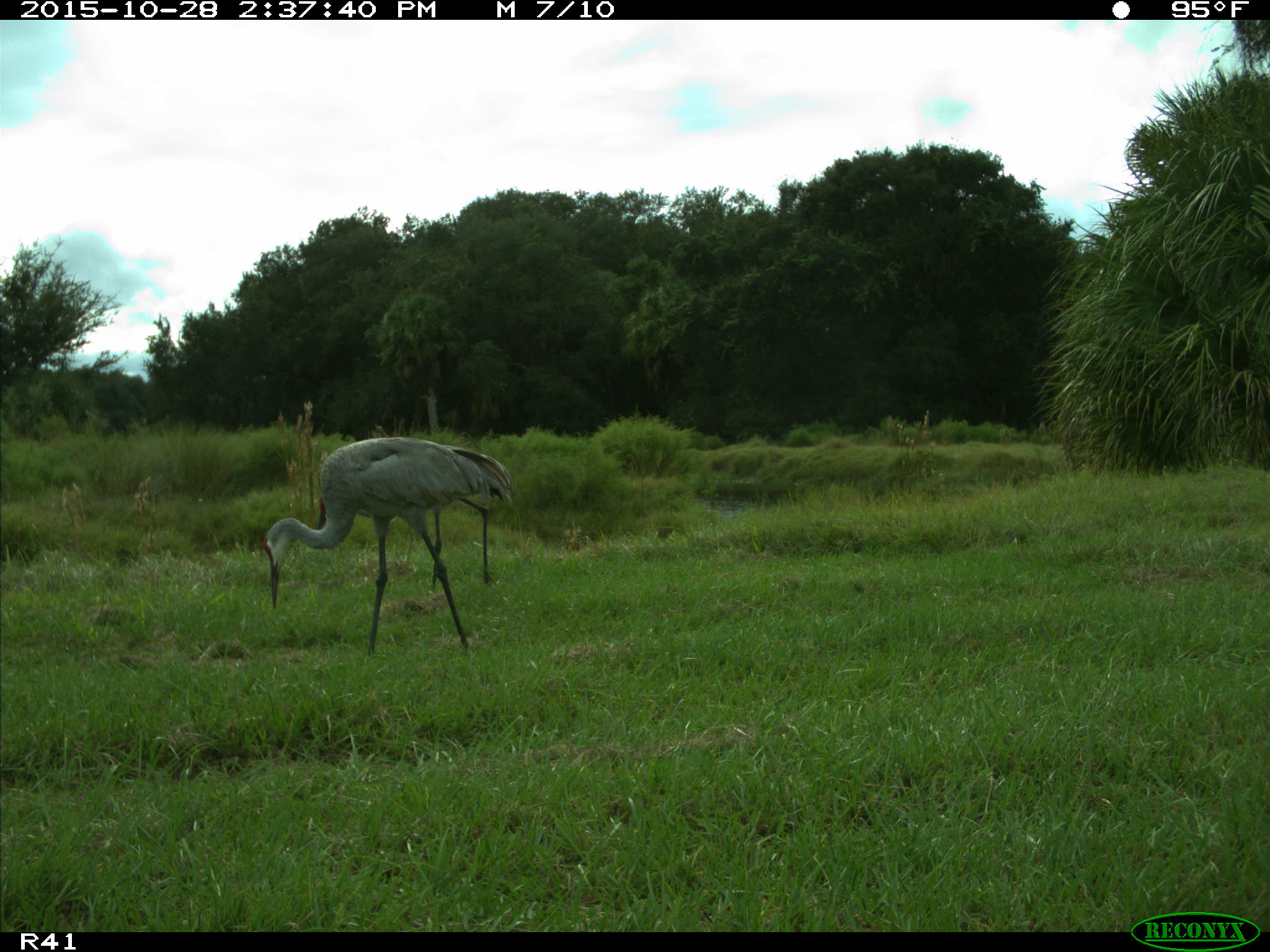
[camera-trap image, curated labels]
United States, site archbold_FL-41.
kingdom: Animalia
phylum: Chordata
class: Aves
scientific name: Aves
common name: birds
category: unidentified bird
Unidentified bird (birds) (Aves).